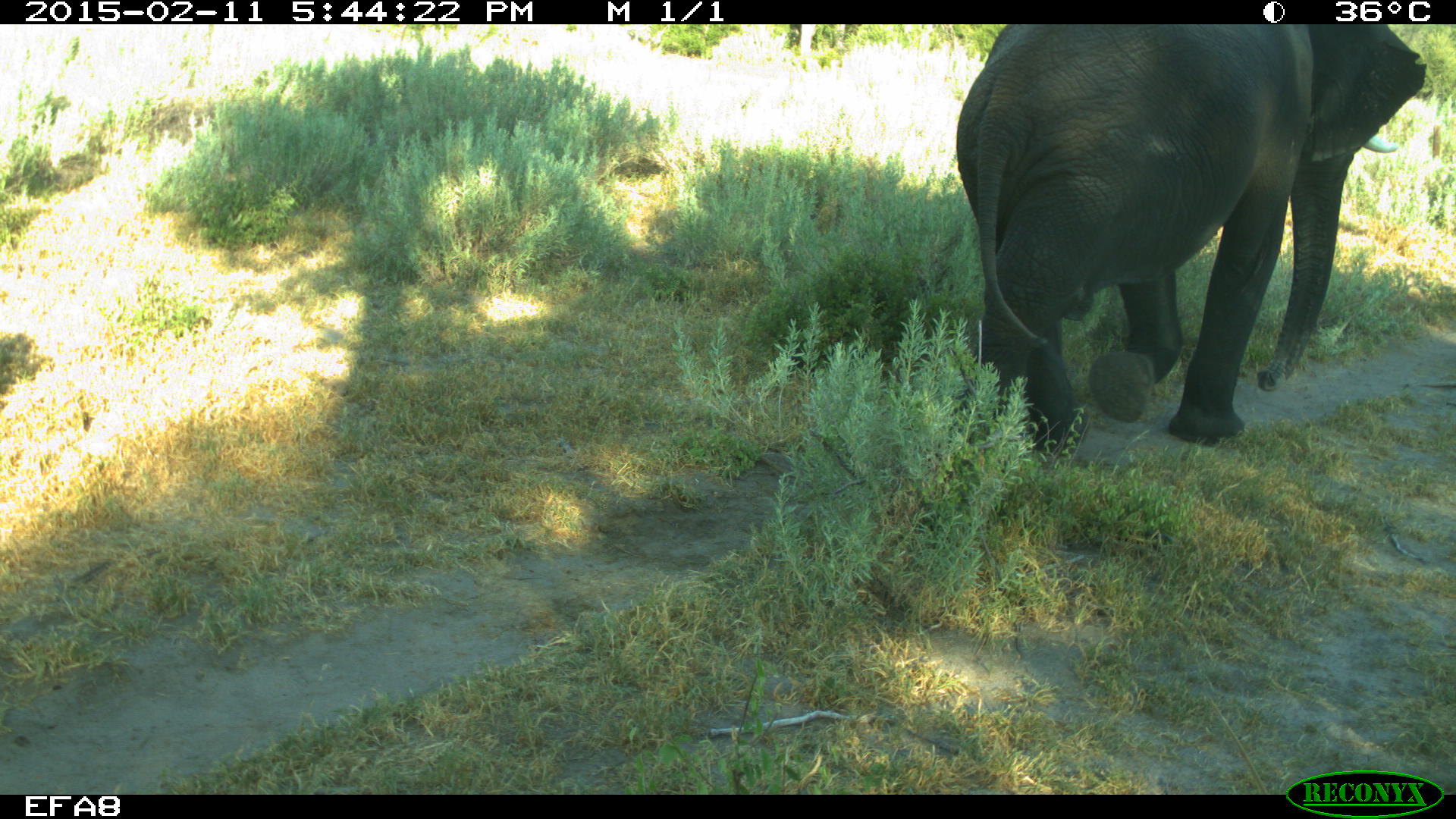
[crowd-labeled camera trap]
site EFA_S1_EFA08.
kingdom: Animalia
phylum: Chordata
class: Mammalia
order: Proboscidea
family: Elephantidae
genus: Loxodonta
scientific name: Loxodonta africana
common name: african bush elephant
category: elephant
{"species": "elephant (african bush elephant) (Loxodonta africana)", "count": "1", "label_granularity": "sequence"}